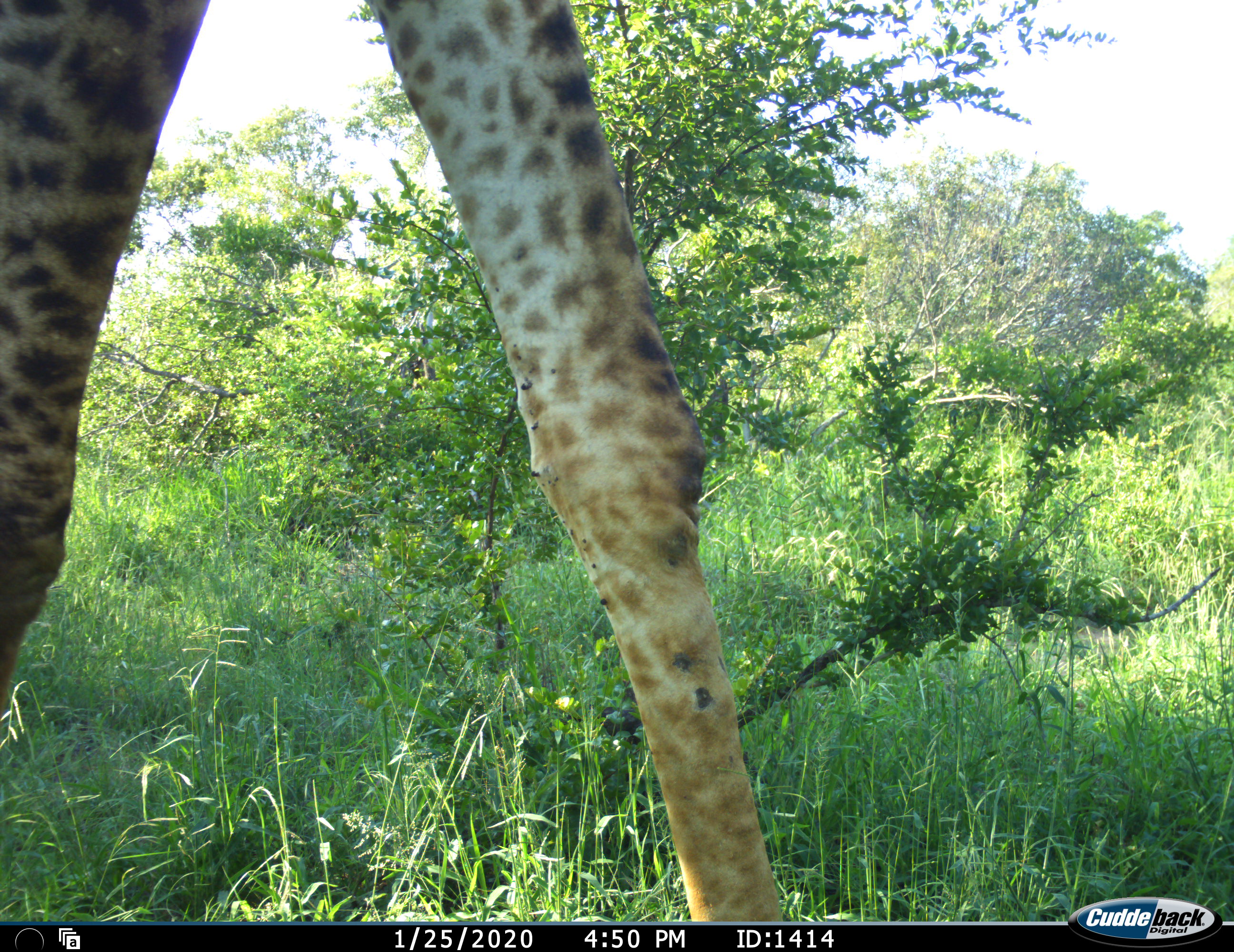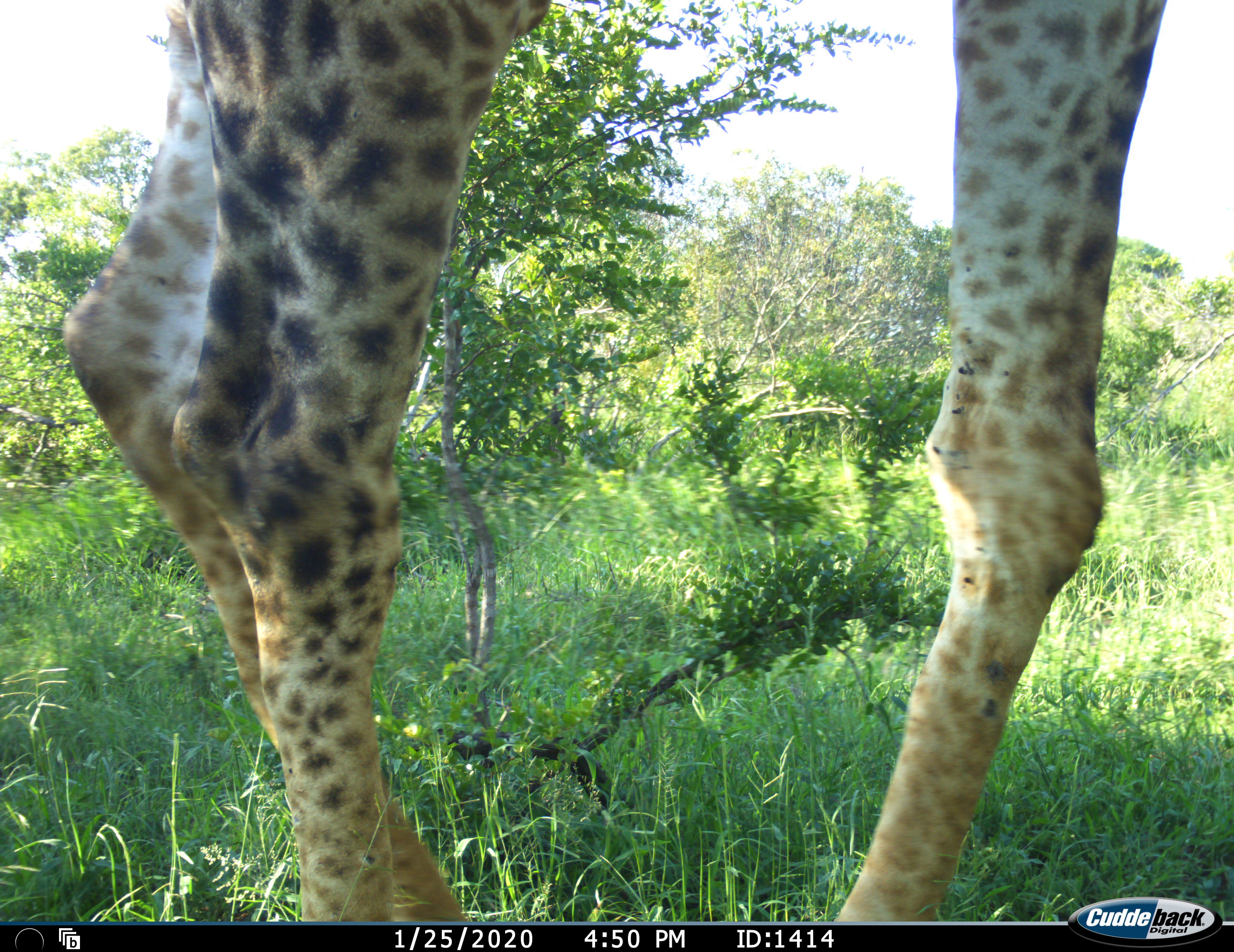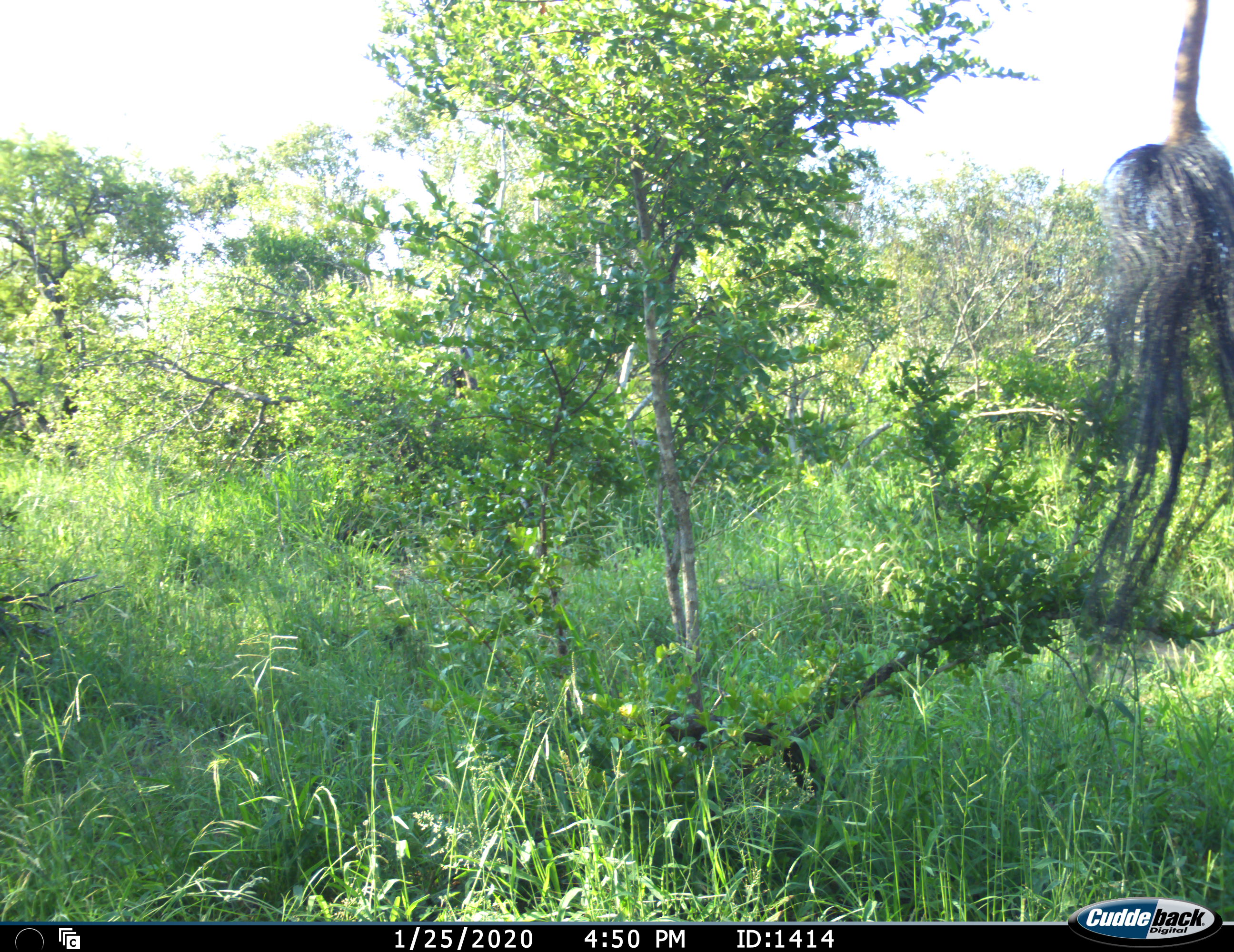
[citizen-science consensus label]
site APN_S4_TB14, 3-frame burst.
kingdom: Animalia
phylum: Chordata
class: Mammalia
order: Artiodactyla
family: Giraffidae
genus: Giraffa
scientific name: Giraffa camelopardalis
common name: giraffe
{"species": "giraffe (Giraffa camelopardalis)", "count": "1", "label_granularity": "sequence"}